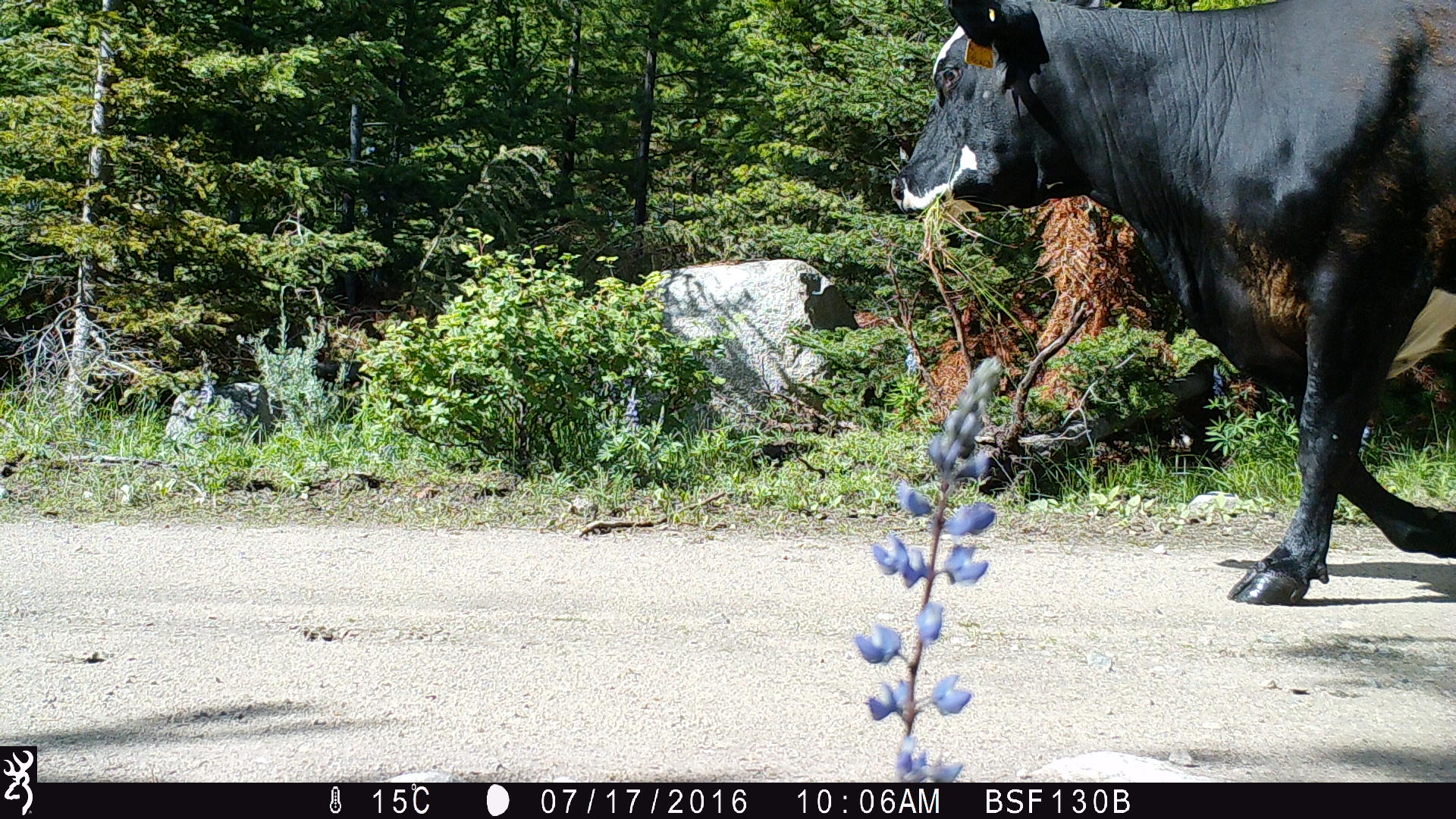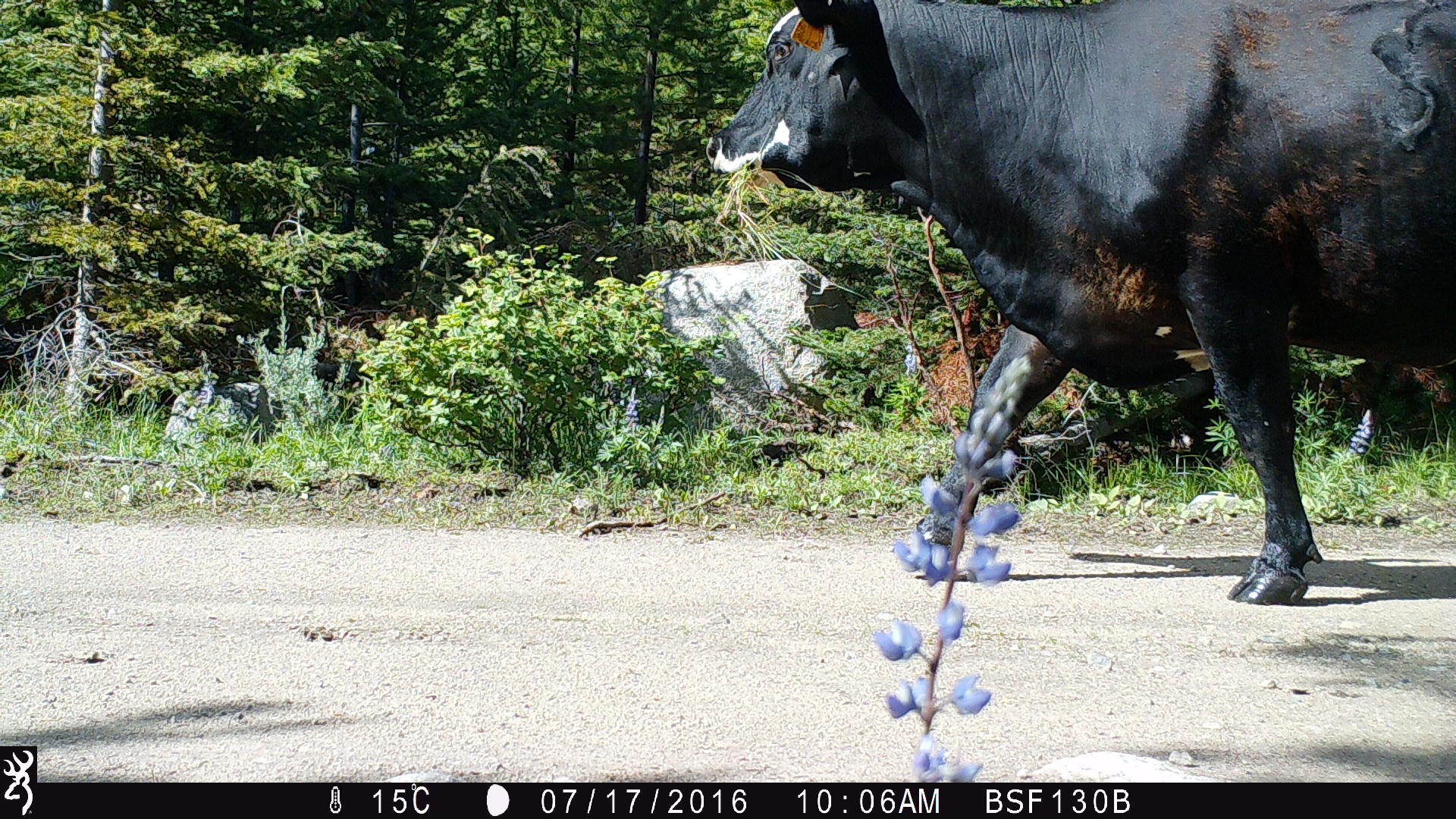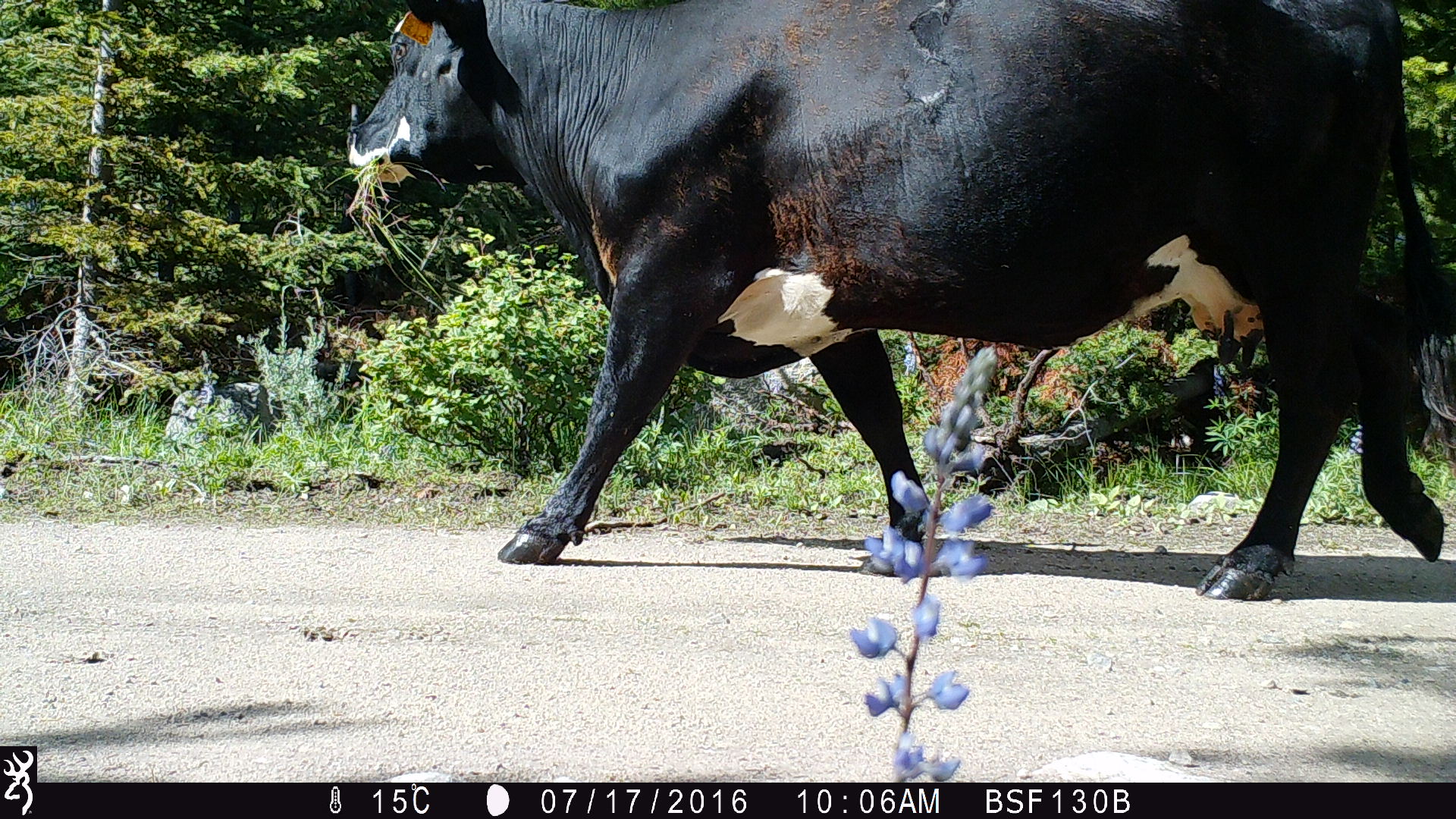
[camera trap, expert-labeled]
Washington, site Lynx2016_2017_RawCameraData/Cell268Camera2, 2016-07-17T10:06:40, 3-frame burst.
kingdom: Animalia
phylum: Chordata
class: Mammalia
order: Artiodactyla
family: Bovidae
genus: Bos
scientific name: Bos taurus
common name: domestic cattle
Domestic cattle (Bos taurus). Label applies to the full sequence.